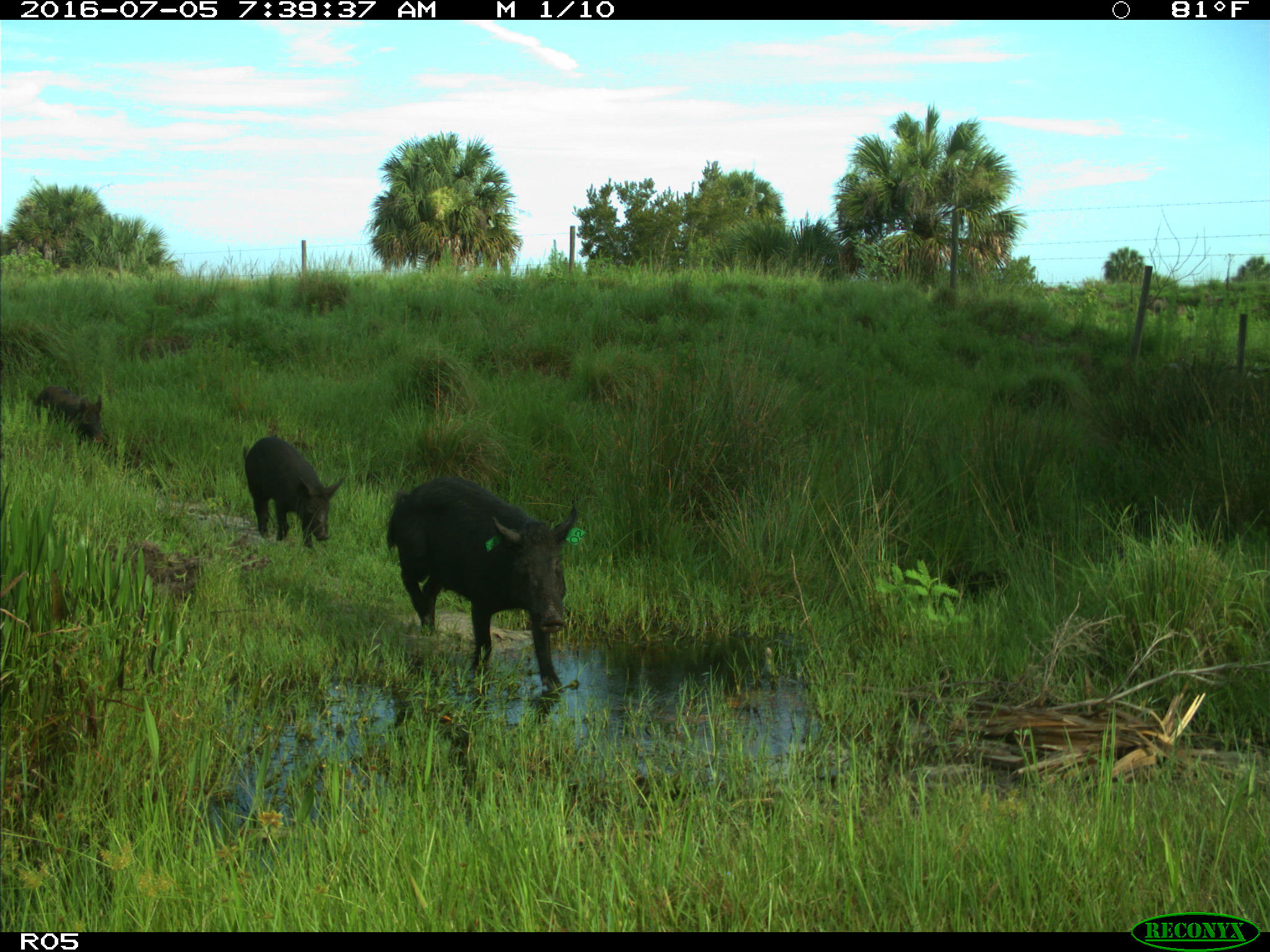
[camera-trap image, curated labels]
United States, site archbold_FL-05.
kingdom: Animalia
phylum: Chordata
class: Mammalia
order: Artiodactyla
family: Suidae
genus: Sus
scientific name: Sus scrofa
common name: wild boar